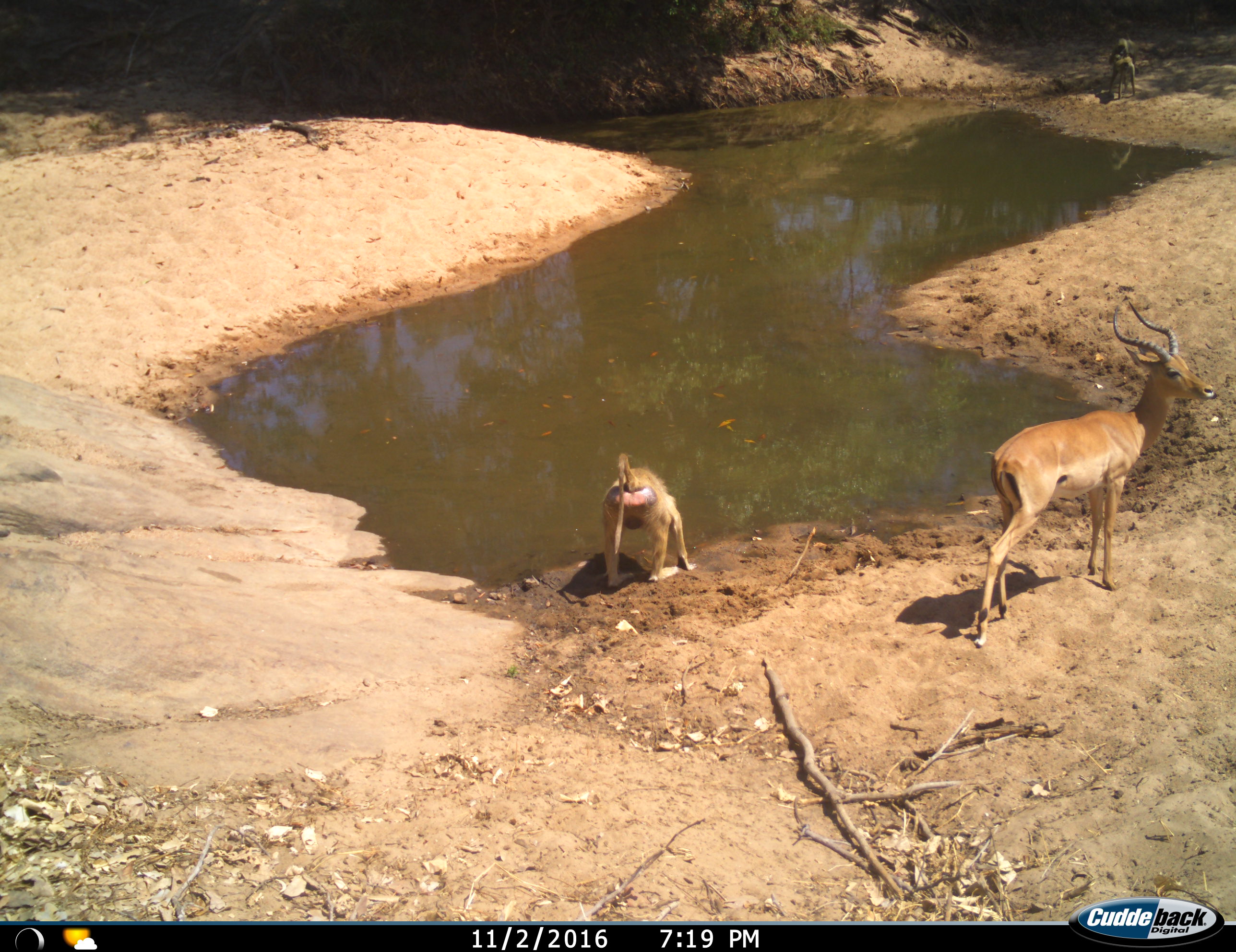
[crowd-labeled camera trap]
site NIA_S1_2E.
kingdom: Animalia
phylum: Chordata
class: Mammalia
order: Primates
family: Cercopithecidae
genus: Papio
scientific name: Papio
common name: baboon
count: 2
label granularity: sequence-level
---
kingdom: Animalia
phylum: Chordata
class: Mammalia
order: Artiodactyla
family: Bovidae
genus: Aepyceros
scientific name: Aepyceros melampus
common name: impala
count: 1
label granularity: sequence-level